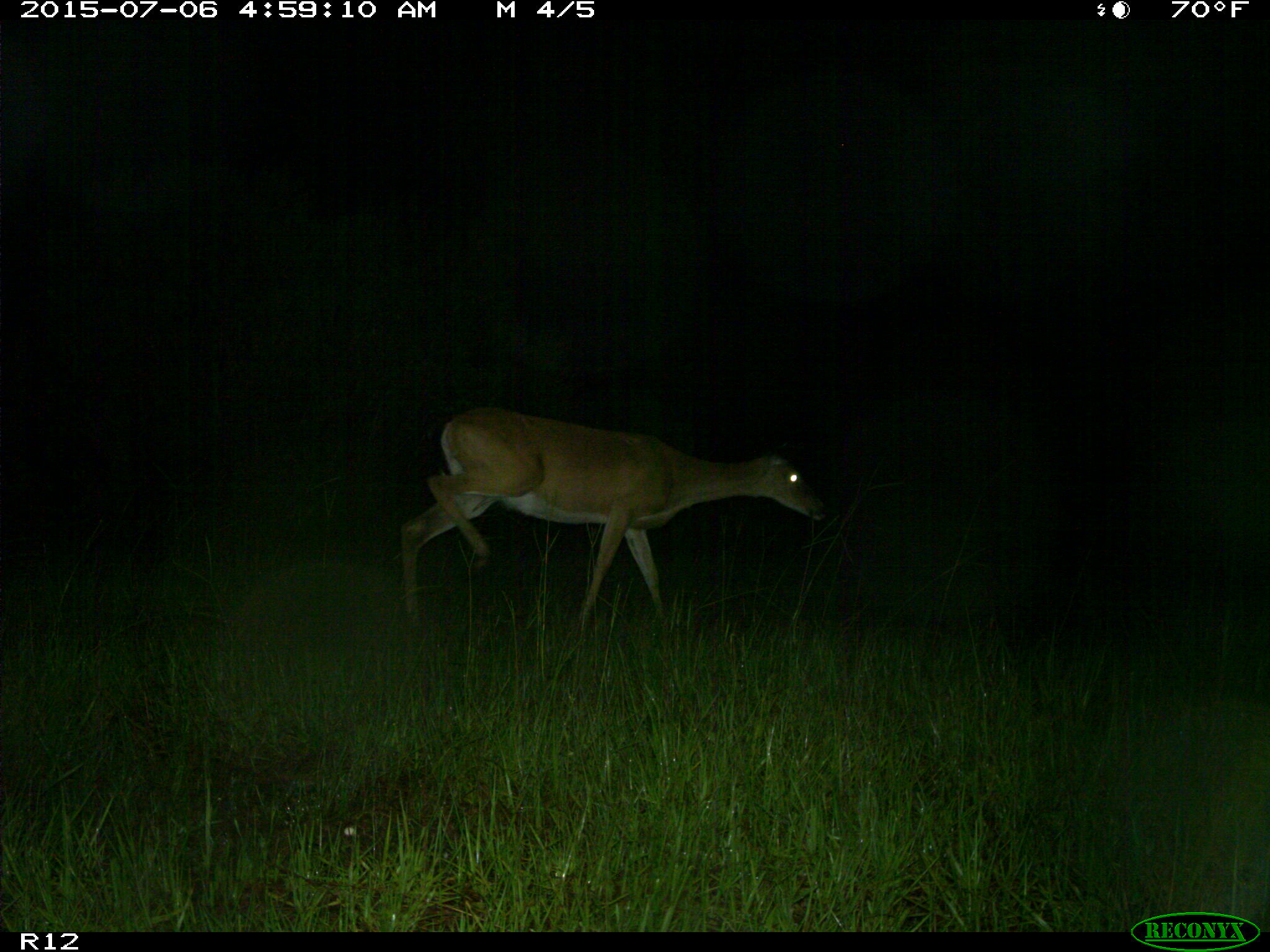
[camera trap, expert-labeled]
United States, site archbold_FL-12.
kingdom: Animalia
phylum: Chordata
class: Mammalia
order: Artiodactyla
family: Cervidae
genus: Odocoileus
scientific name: Odocoileus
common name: deer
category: unidentified deer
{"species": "unidentified deer (deer) (Odocoileus)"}